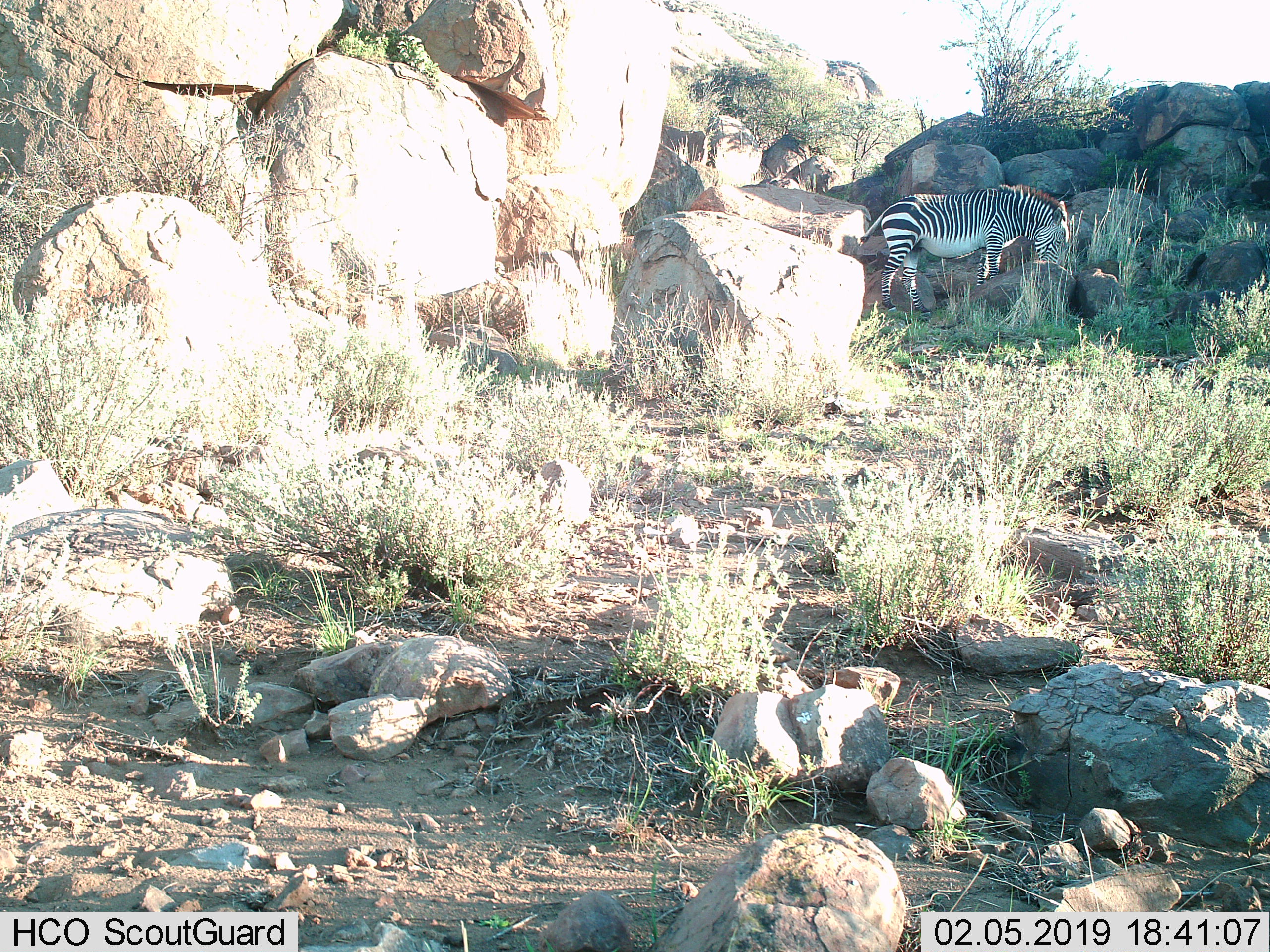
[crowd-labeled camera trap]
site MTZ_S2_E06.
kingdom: Animalia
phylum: Chordata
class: Mammalia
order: Perissodactyla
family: Equidae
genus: Equus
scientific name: Equus zebra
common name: mountain zebra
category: zebramountain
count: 1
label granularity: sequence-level